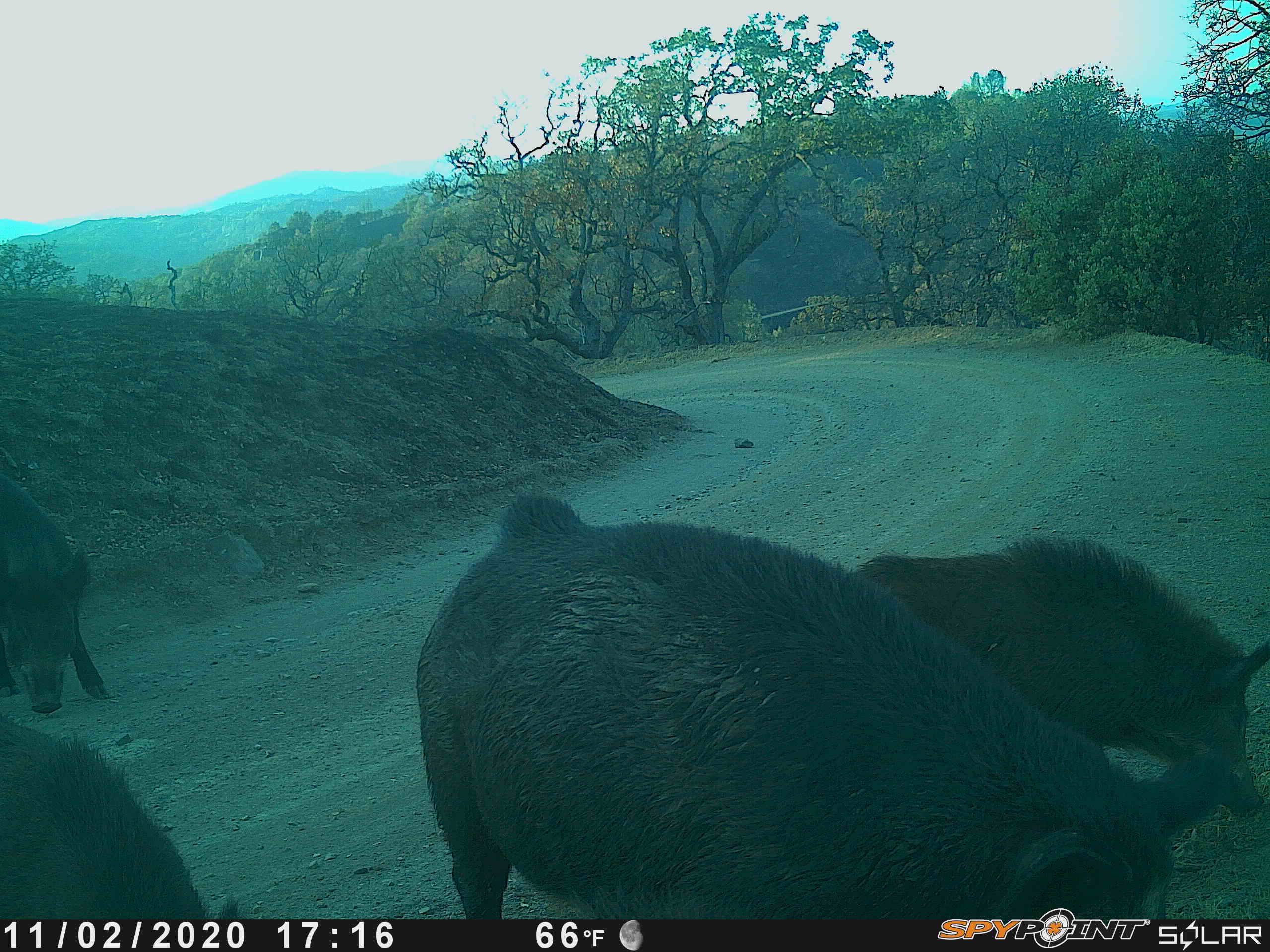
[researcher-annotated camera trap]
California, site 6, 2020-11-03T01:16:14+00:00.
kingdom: Animalia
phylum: Chordata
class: Mammalia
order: Artiodactyla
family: Suidae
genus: Sus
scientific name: Sus scrofa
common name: wild boar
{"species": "wild boar (Sus scrofa)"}